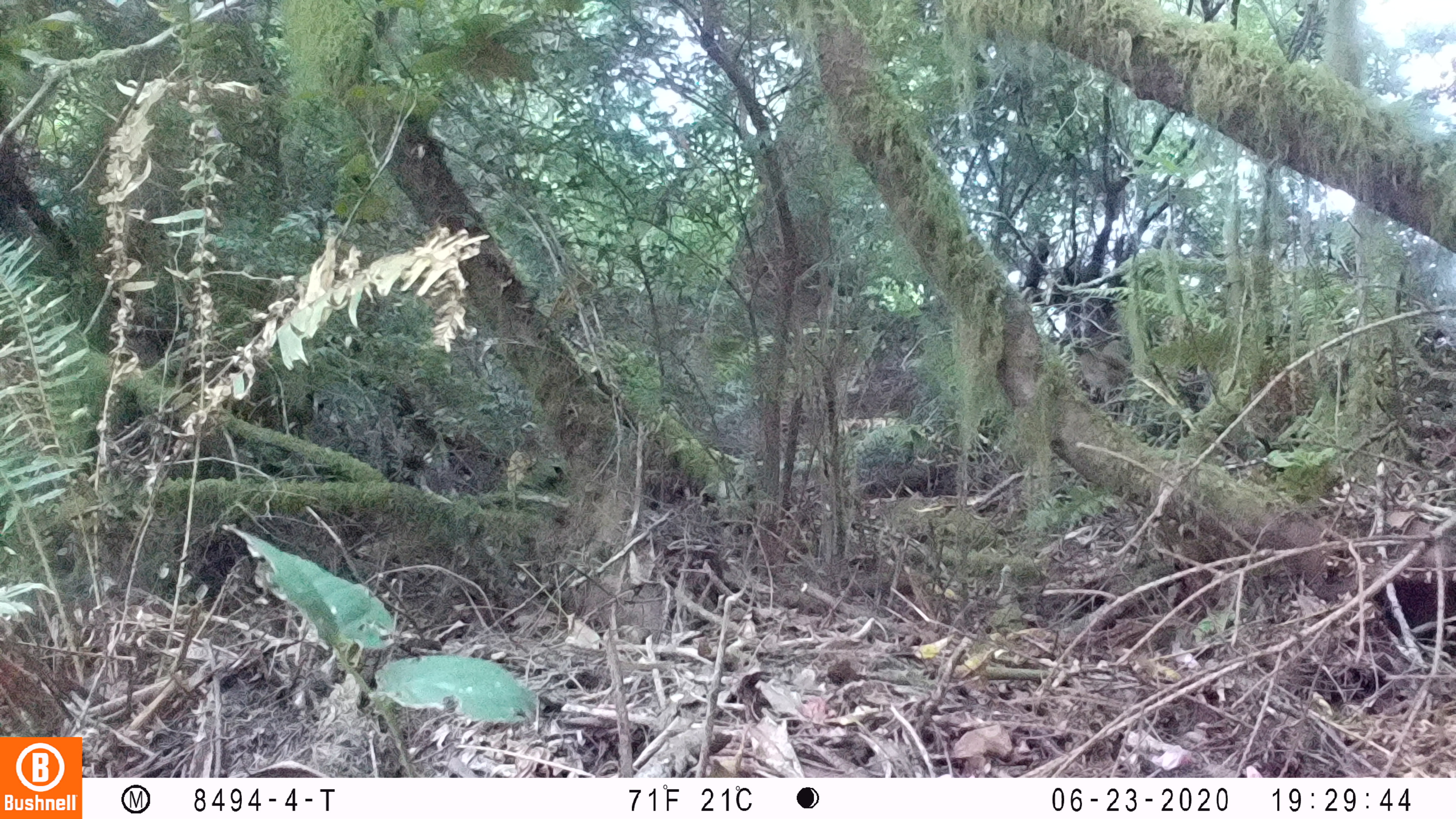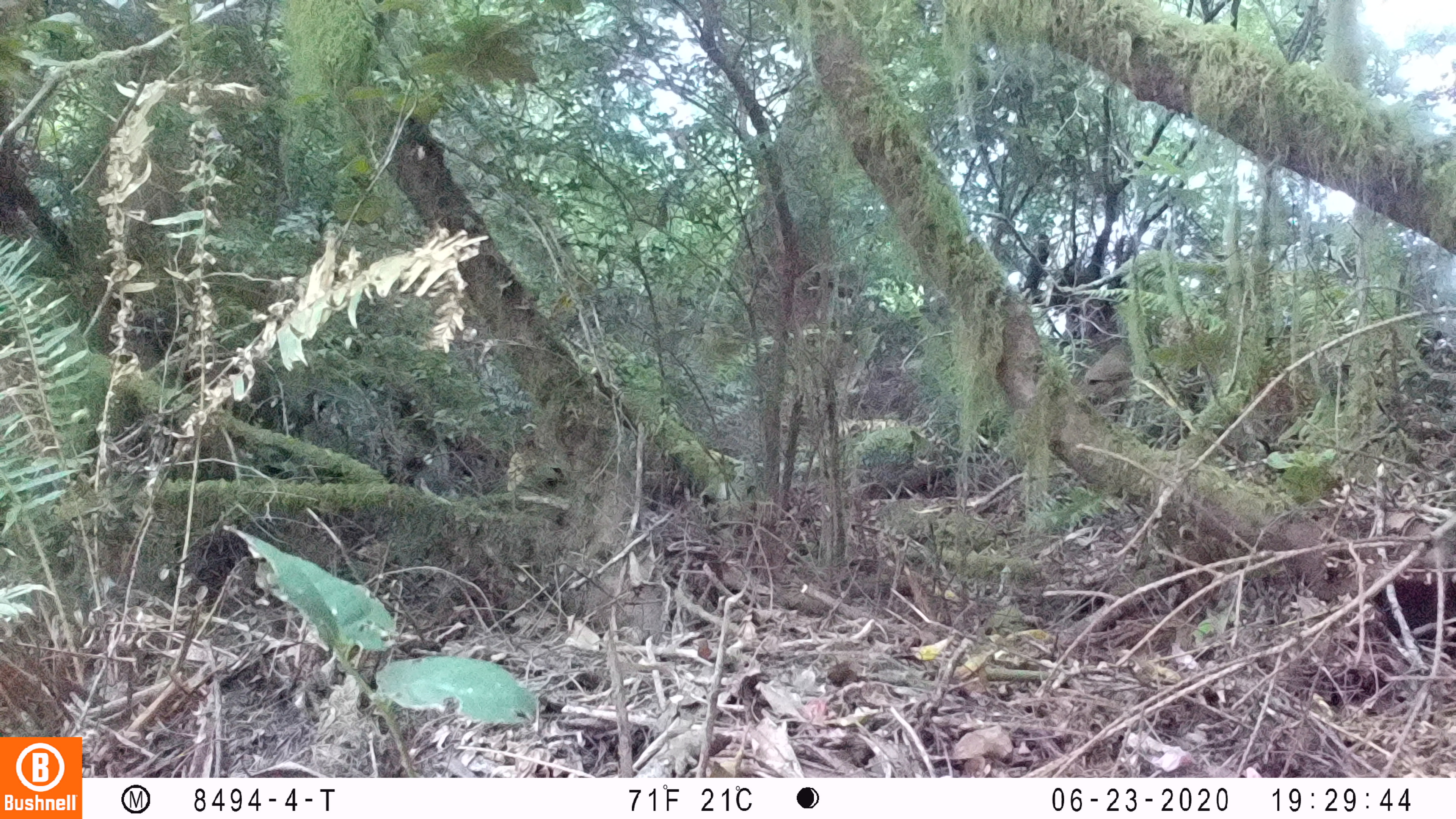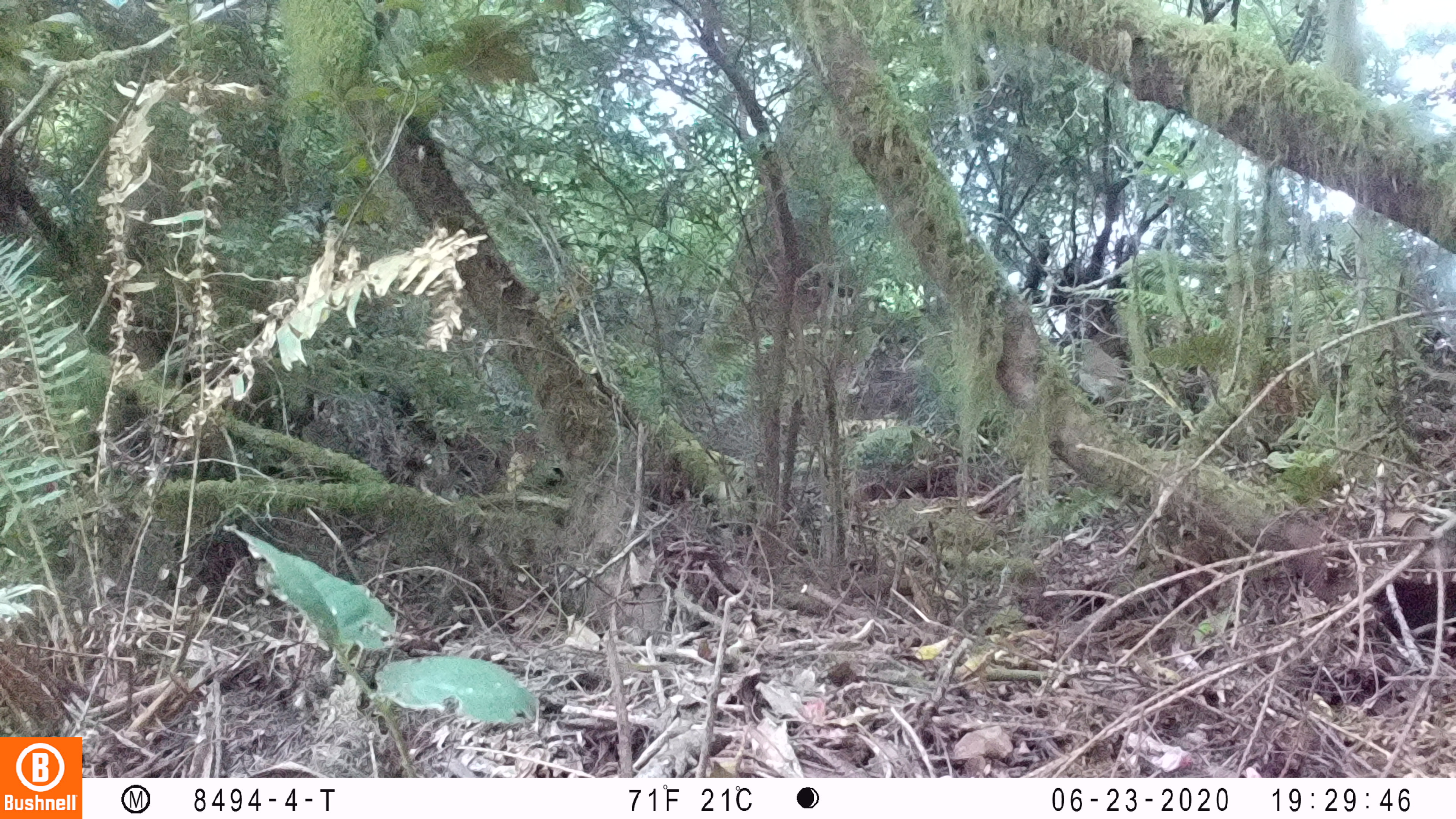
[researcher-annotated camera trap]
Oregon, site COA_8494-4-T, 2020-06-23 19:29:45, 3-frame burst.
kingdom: Animalia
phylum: Chordata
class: Aves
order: Passeriformes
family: Turdidae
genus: Catharus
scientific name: Catharus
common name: brown thrushes and nightingale-thrushes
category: catharus species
Catharus species (brown thrushes and nightingale-thrushes) (Catharus).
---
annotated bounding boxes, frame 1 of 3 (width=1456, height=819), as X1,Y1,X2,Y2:
catharus species: 1068,336,1135,401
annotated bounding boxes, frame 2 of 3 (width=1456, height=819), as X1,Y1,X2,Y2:
catharus species: 1079,336,1137,405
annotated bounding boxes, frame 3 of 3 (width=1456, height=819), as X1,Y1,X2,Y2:
catharus species: 1076,338,1133,401